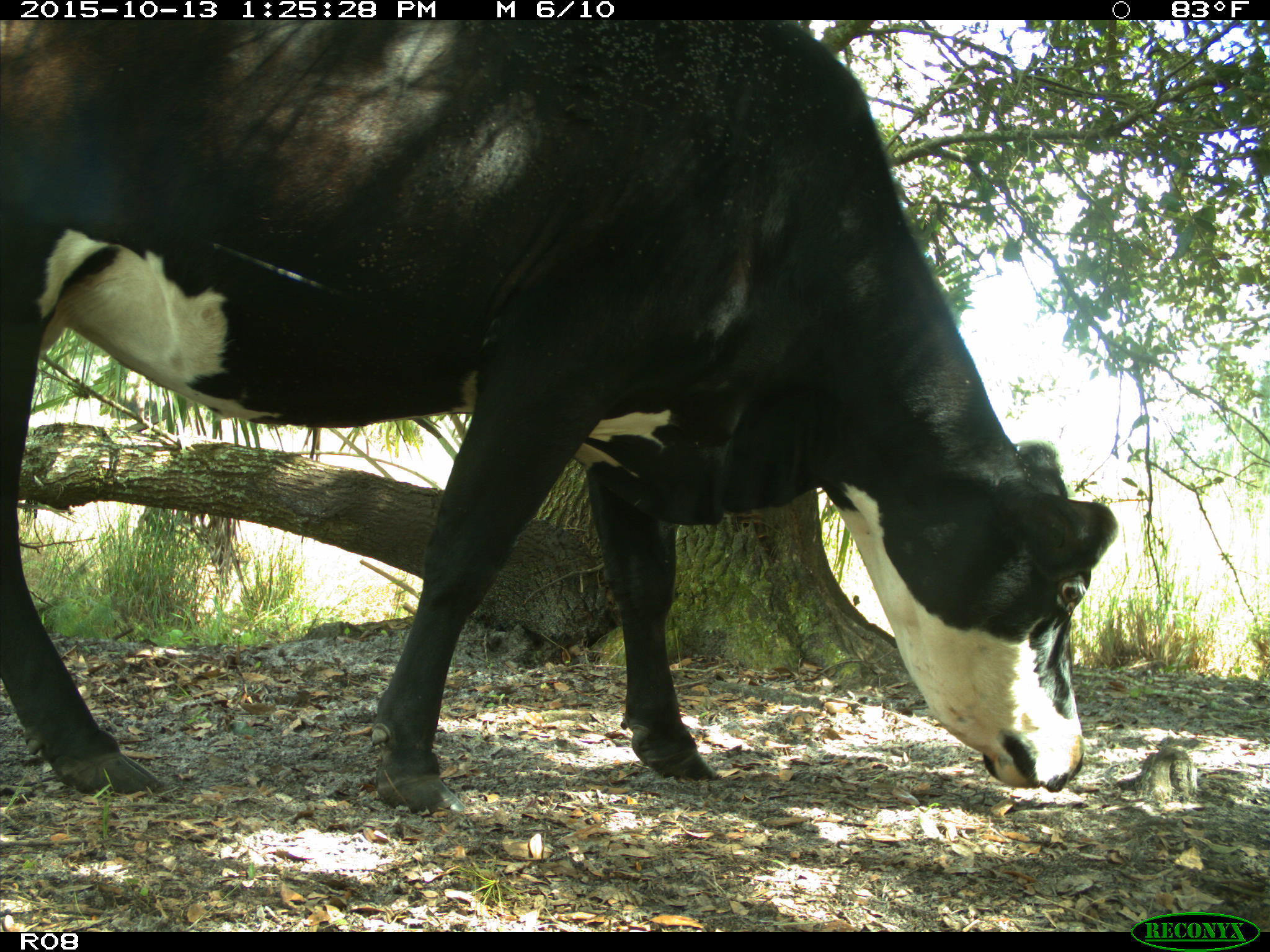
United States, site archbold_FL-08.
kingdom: Animalia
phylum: Chordata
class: Mammalia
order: Artiodactyla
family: Bovidae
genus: Bos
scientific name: Bos taurus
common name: domestic cow